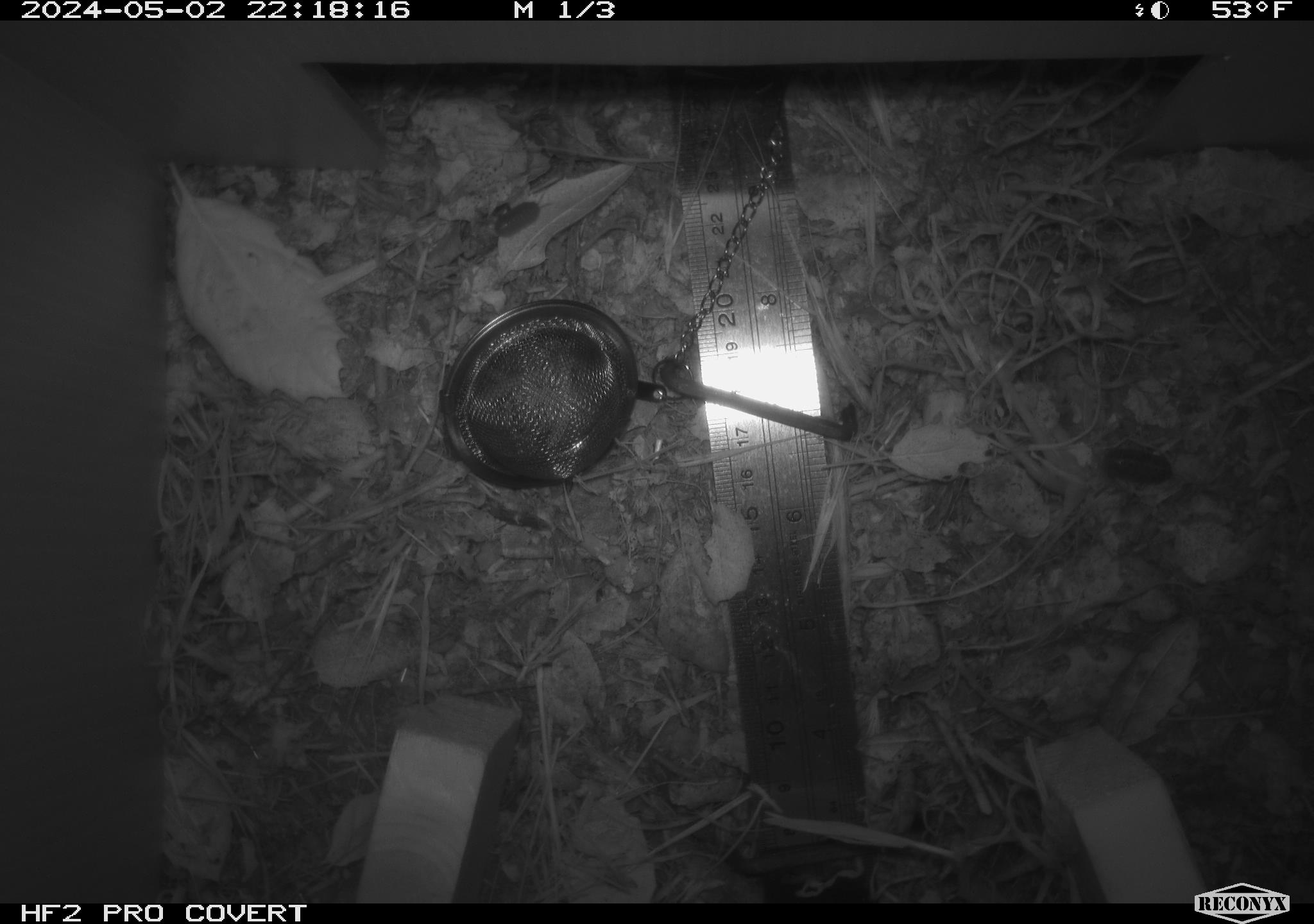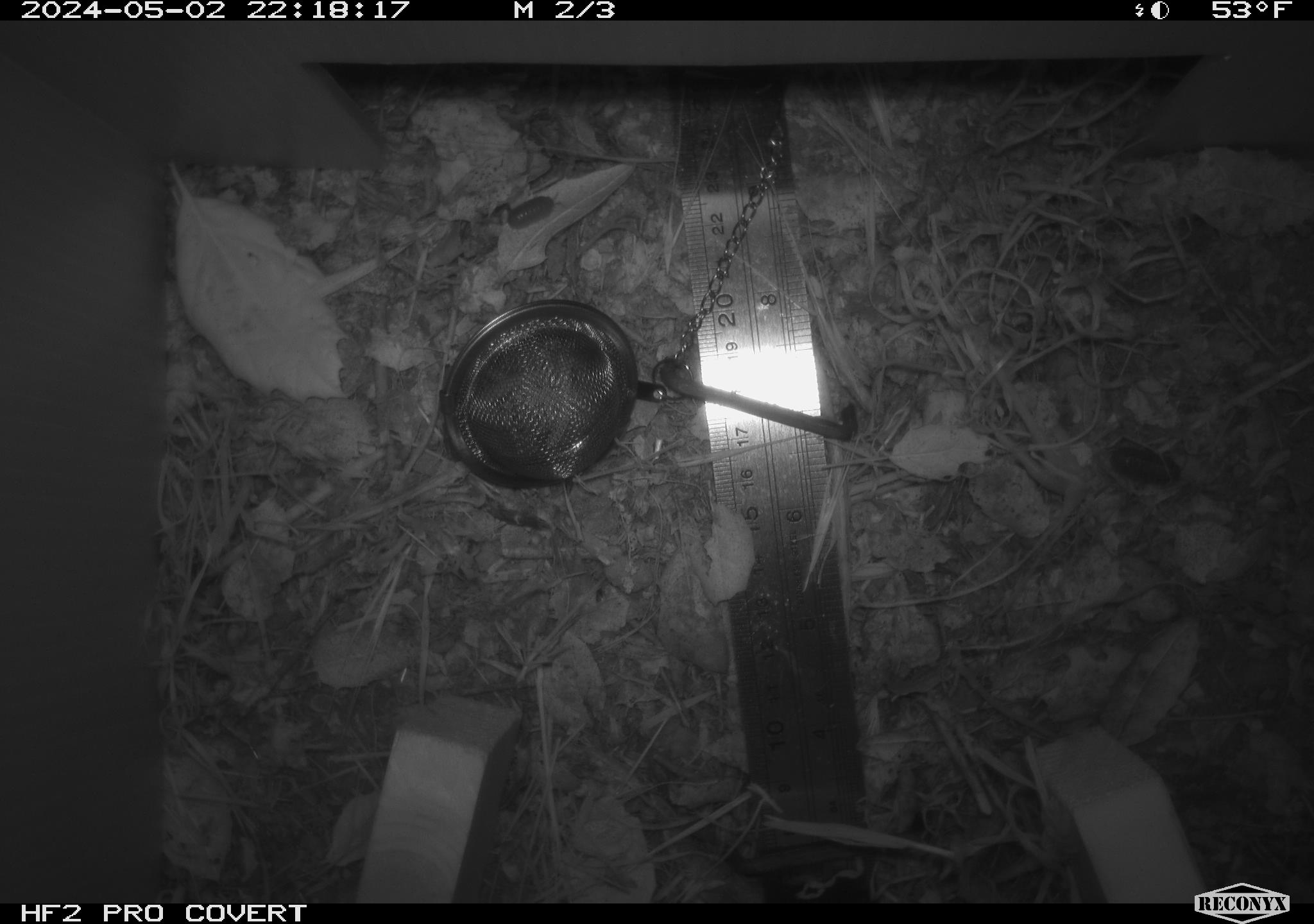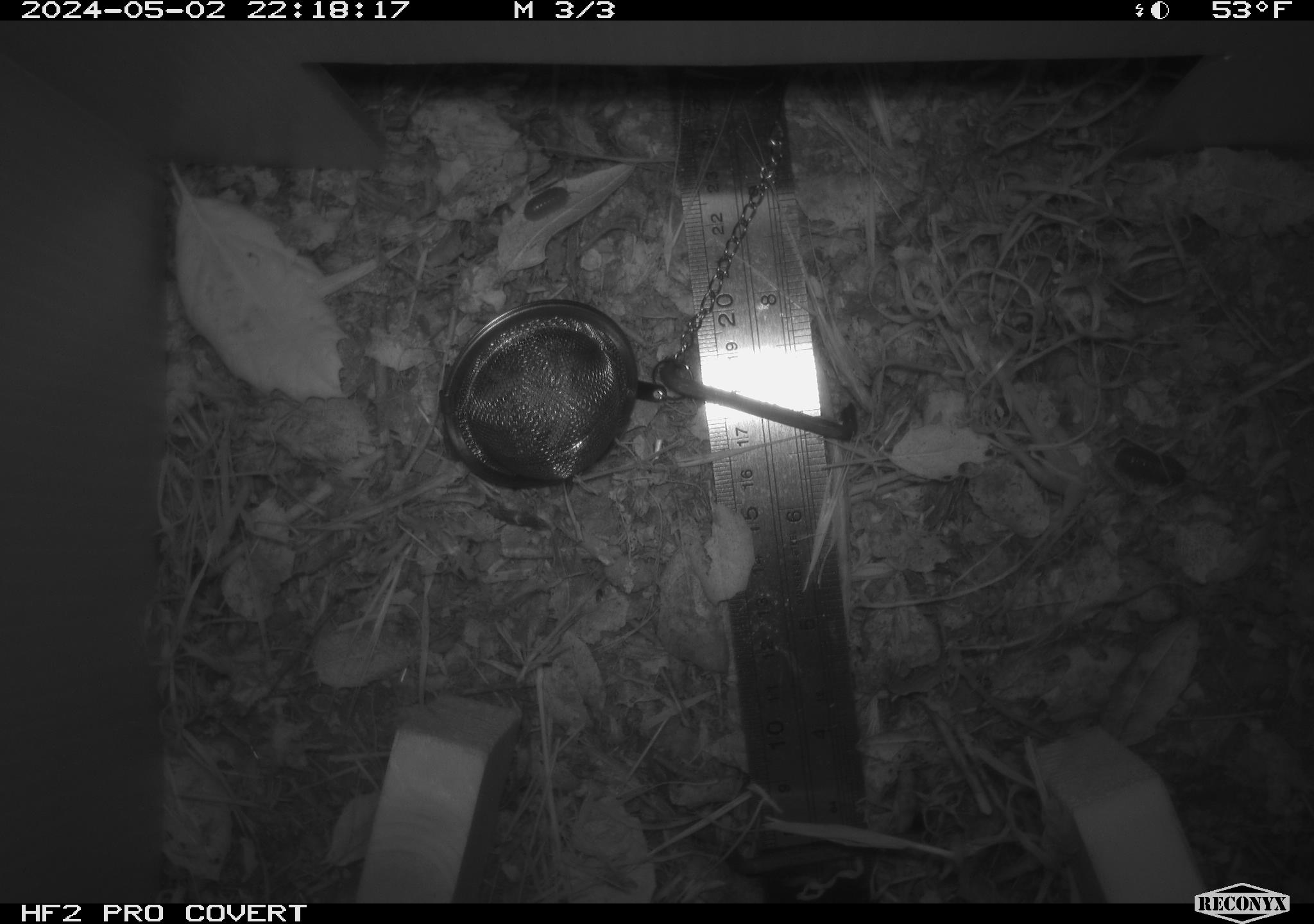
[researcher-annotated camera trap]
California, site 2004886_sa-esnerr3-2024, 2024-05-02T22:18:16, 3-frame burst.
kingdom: Animalia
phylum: Arthropoda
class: Insecta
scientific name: Insecta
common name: insect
Insect (Insecta).